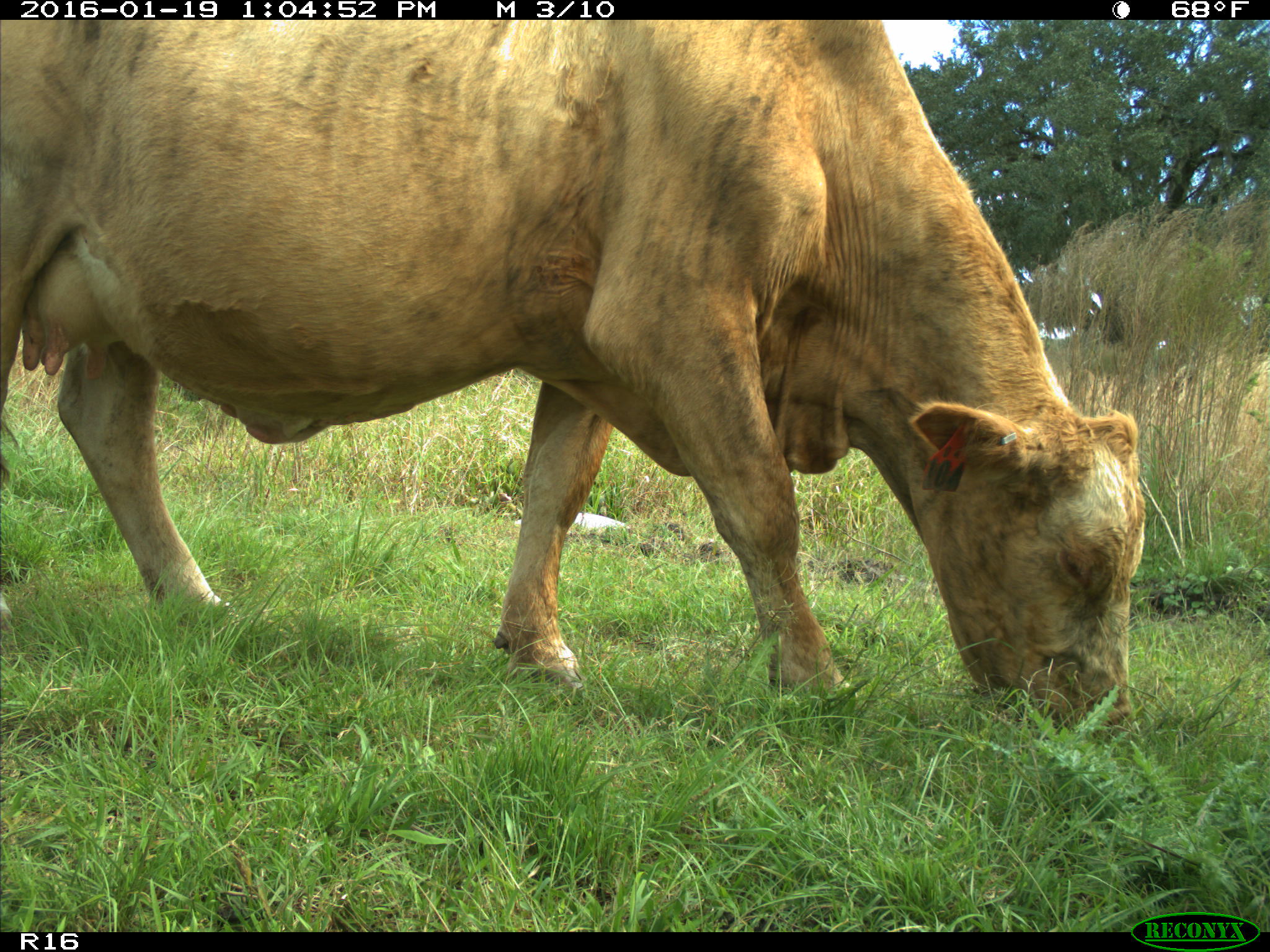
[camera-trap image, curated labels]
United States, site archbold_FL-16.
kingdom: Animalia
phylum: Chordata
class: Mammalia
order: Artiodactyla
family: Bovidae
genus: Bos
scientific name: Bos taurus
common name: domestic cow